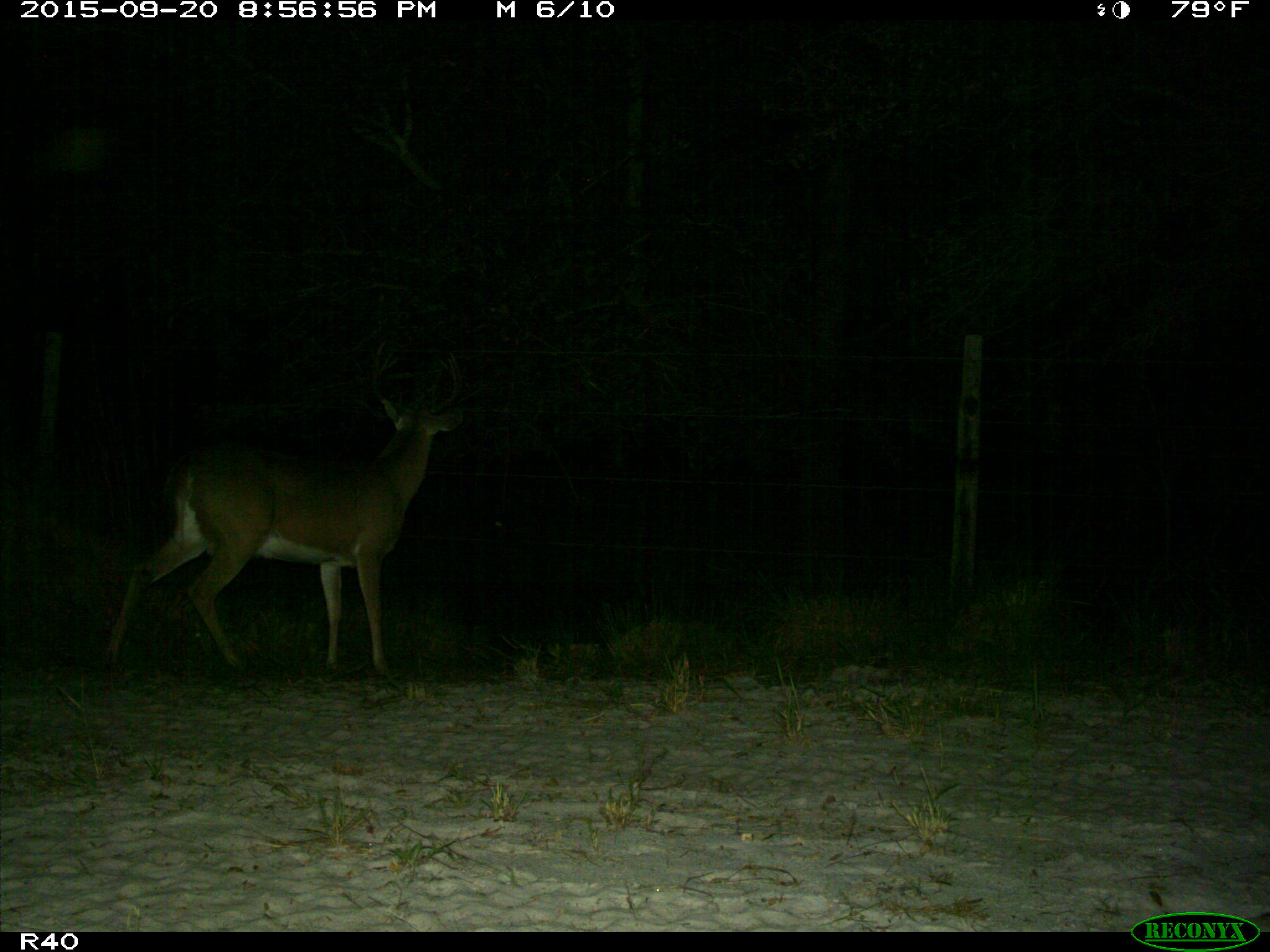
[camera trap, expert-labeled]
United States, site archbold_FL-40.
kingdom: Animalia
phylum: Chordata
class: Mammalia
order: Artiodactyla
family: Cervidae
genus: Odocoileus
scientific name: Odocoileus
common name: deer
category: unidentified deer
Unidentified deer (deer) (Odocoileus).